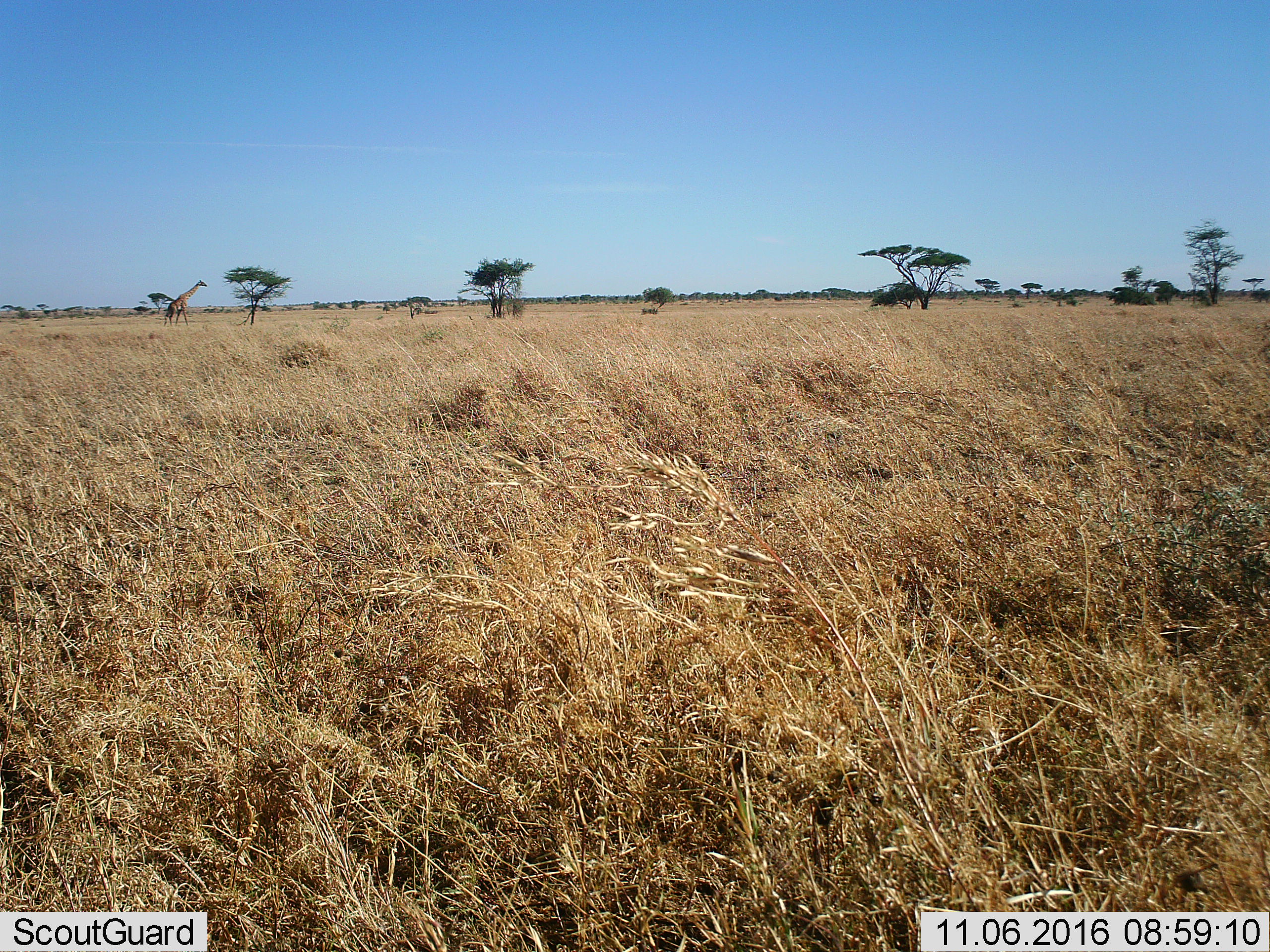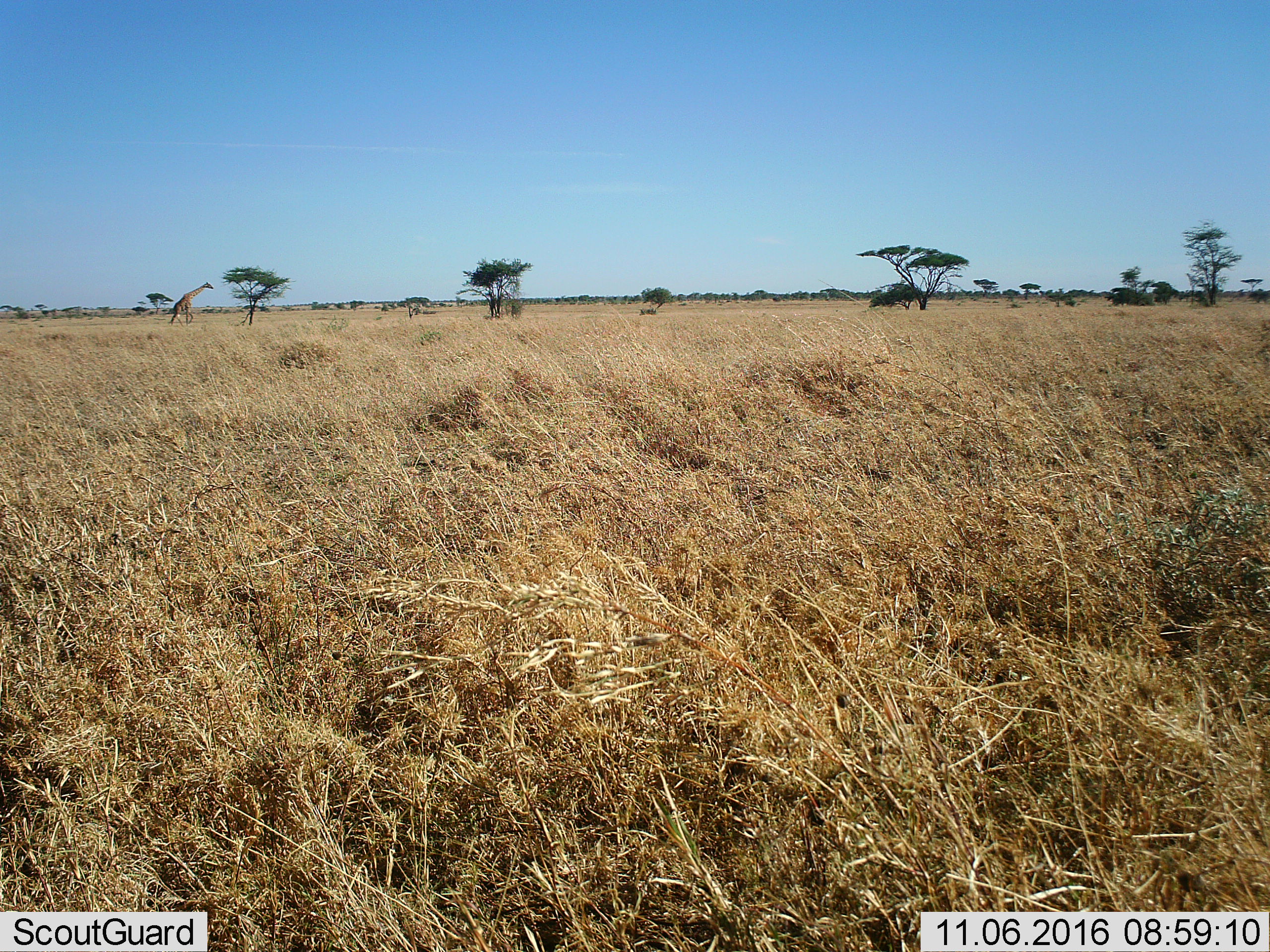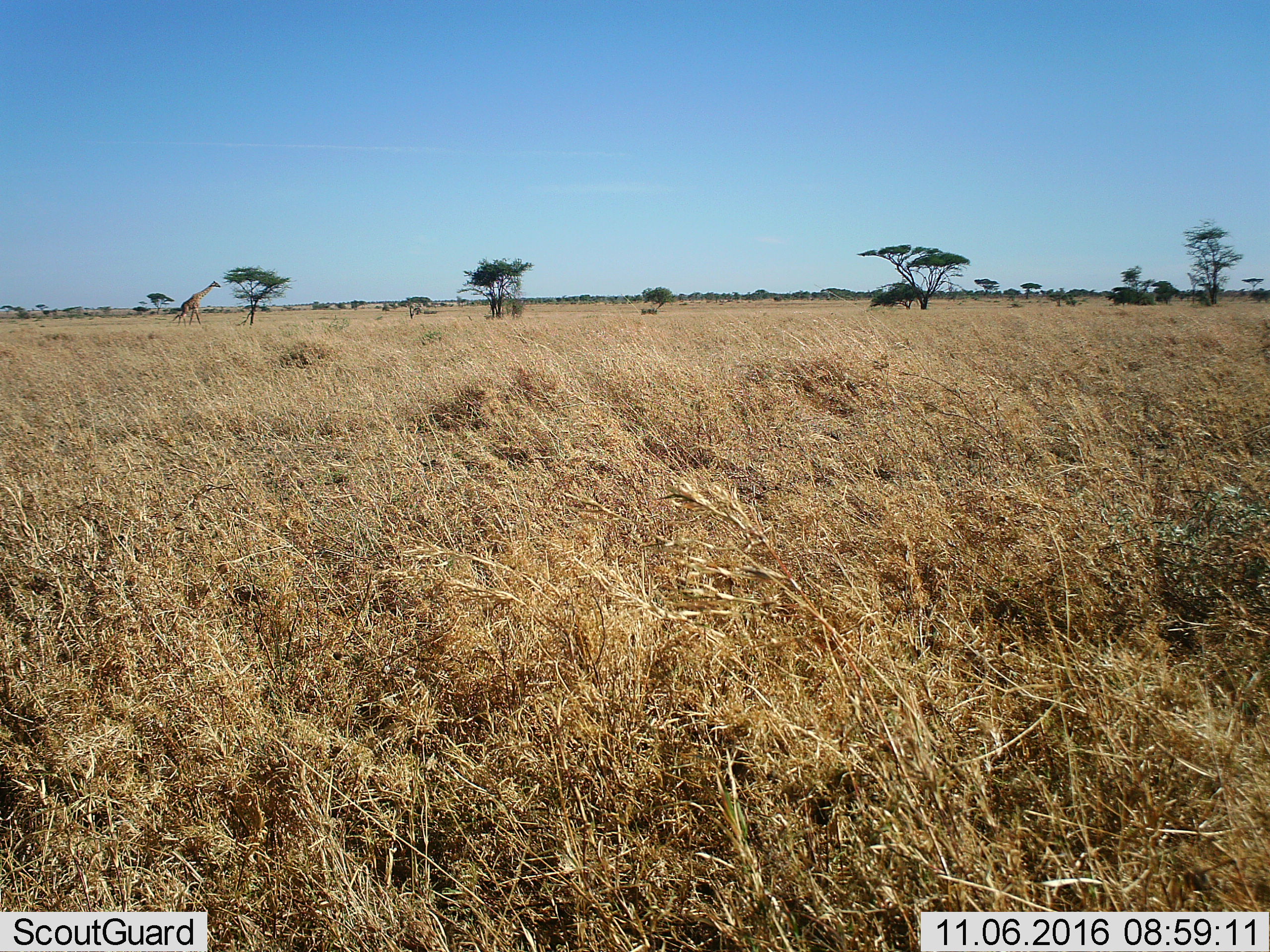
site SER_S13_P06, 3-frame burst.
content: unidentified animal